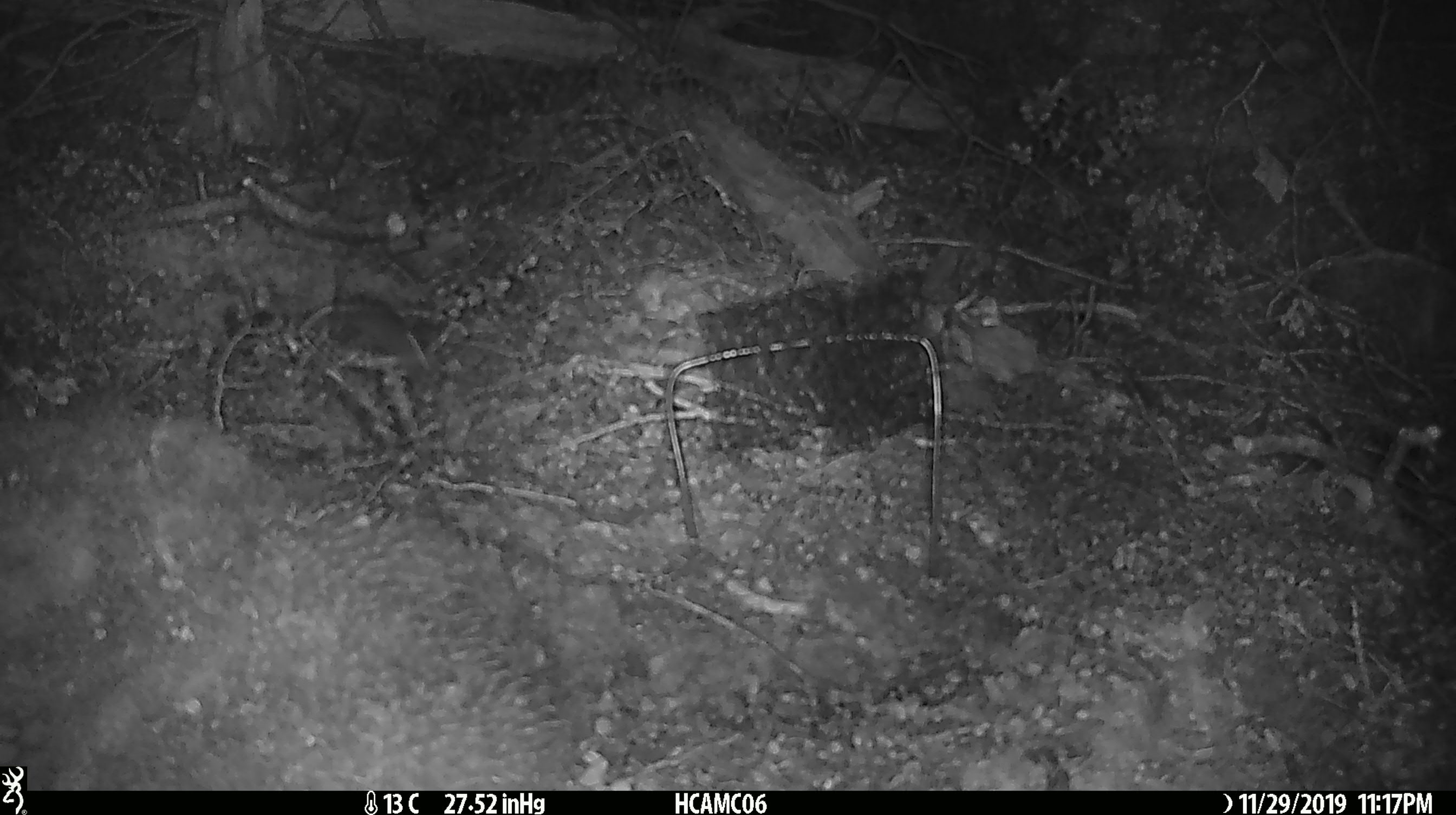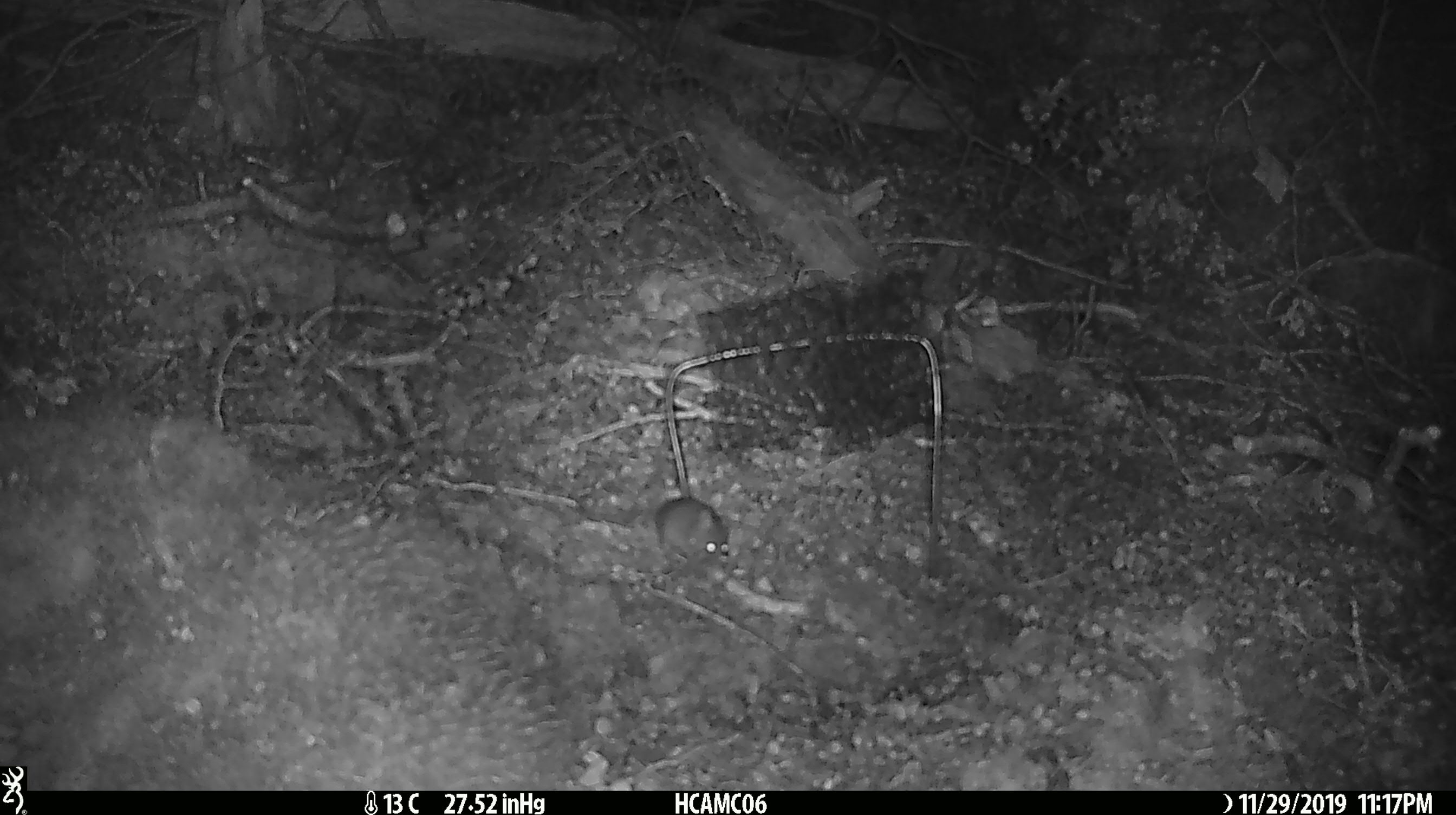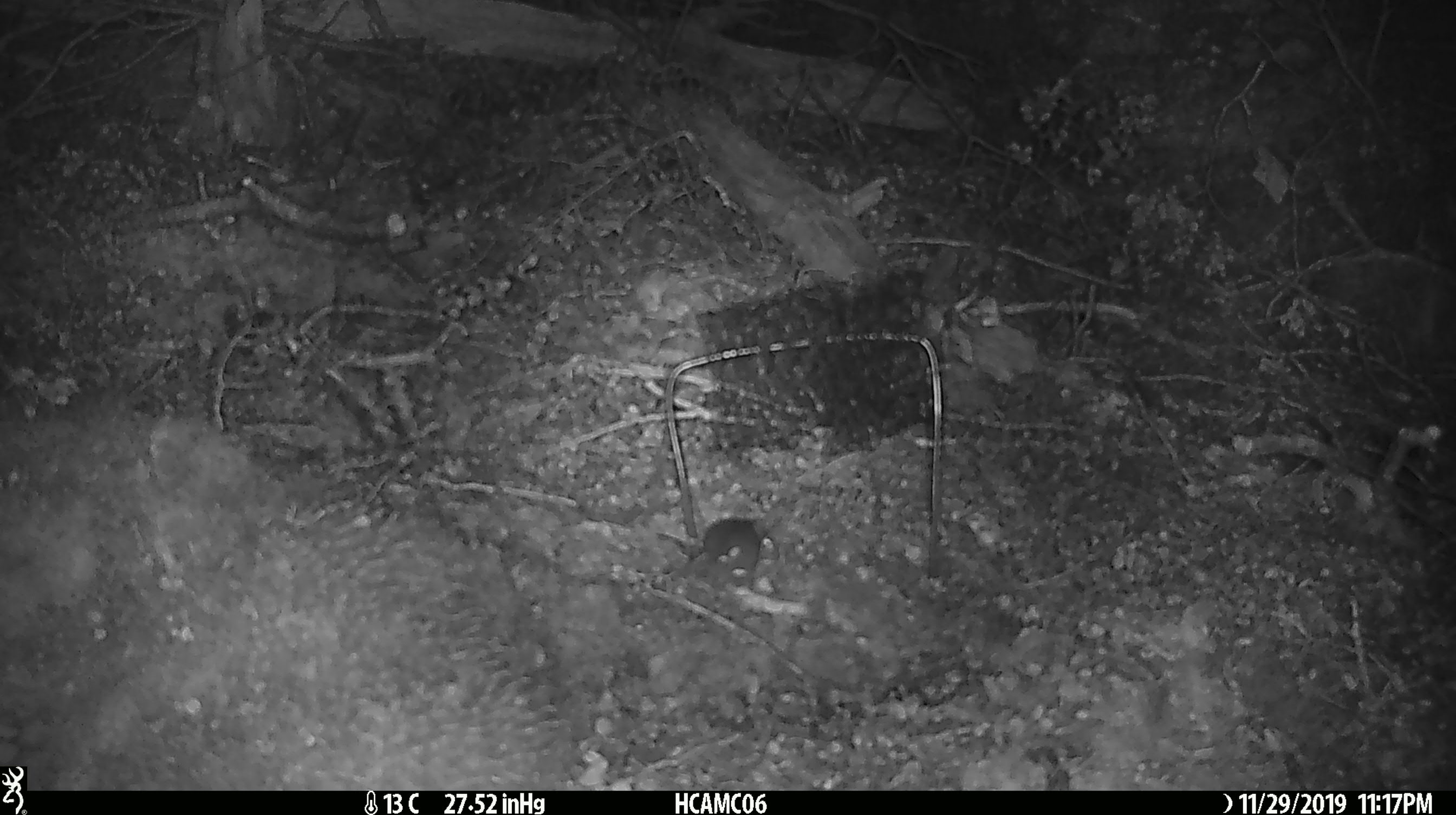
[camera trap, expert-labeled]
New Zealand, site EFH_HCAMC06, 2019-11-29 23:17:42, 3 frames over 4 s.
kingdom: Animalia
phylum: Chordata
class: Mammalia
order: Rodentia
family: Muridae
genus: Mus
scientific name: Mus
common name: mouse